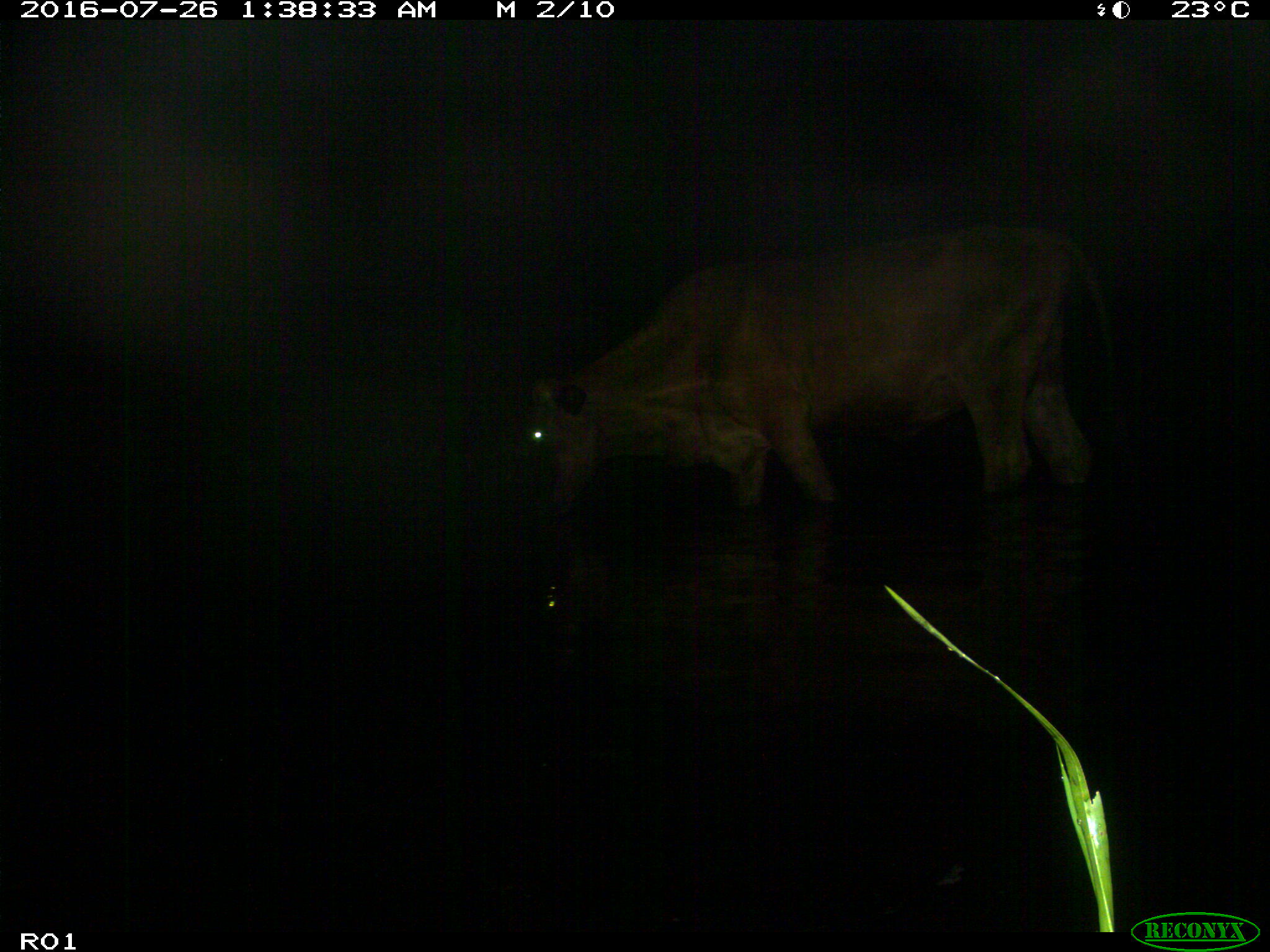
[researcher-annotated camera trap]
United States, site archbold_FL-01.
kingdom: Animalia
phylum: Chordata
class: Mammalia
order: Artiodactyla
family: Bovidae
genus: Bos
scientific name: Bos taurus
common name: domestic cow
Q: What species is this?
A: Bos taurus (domestic cow).